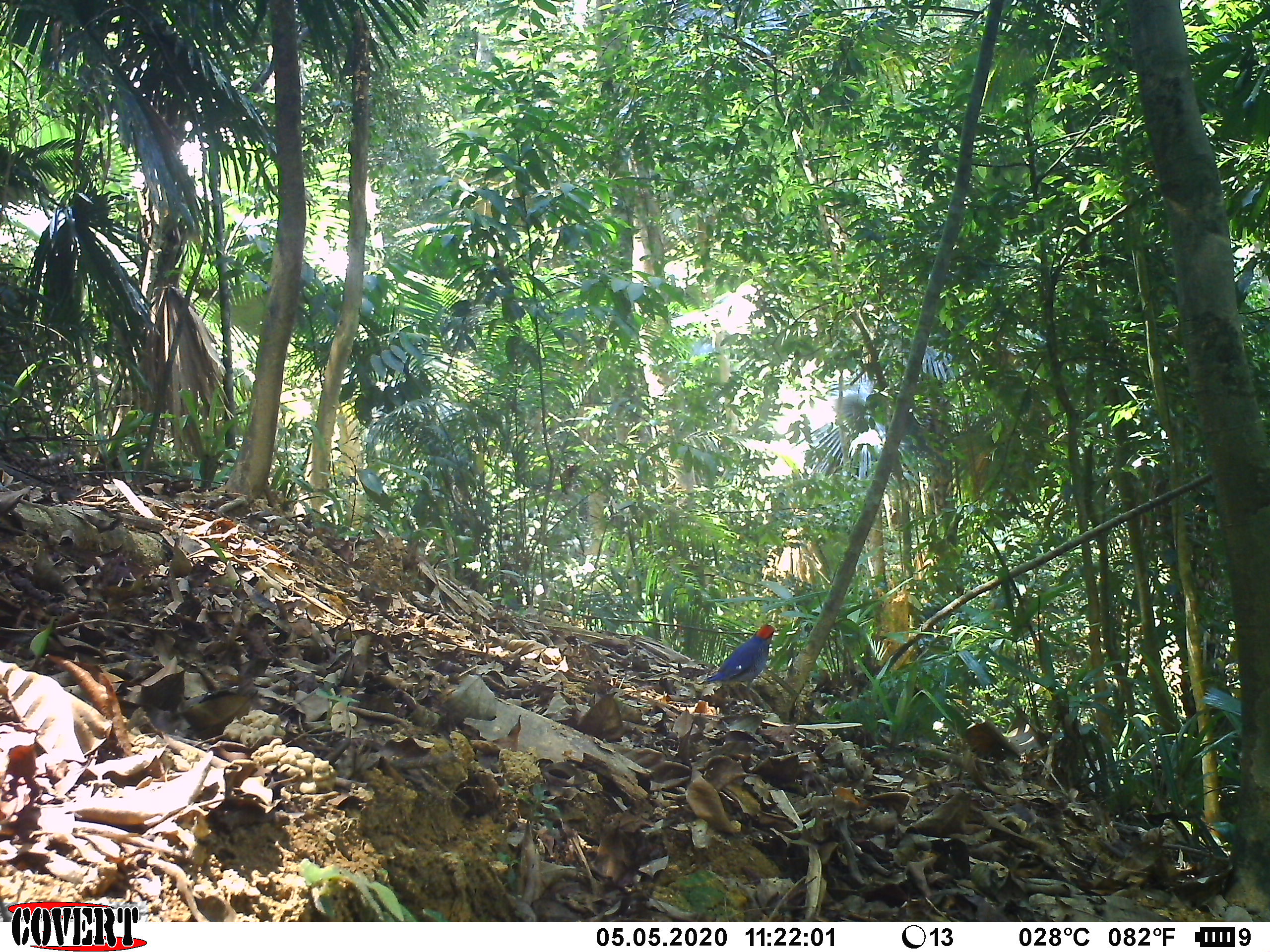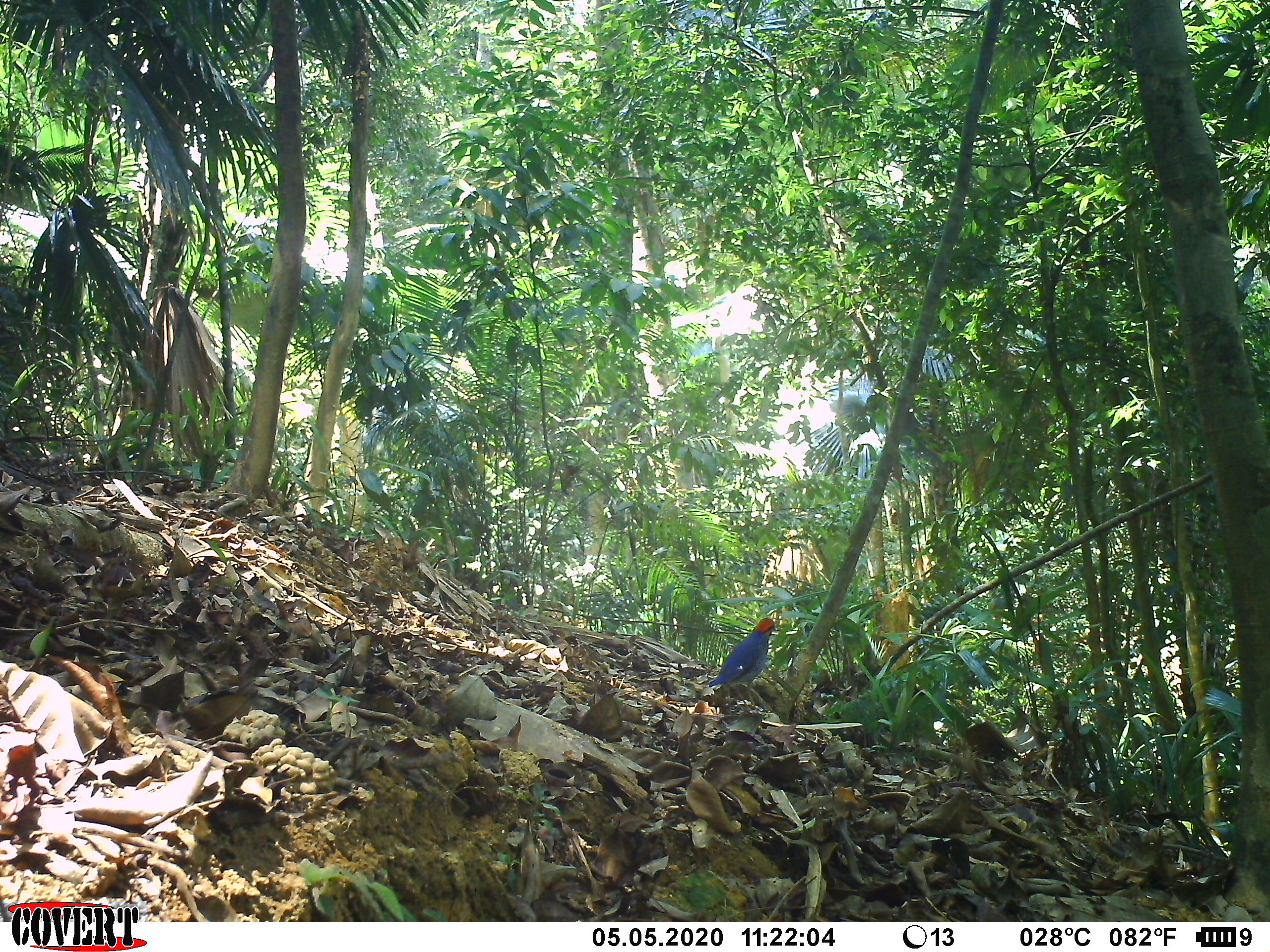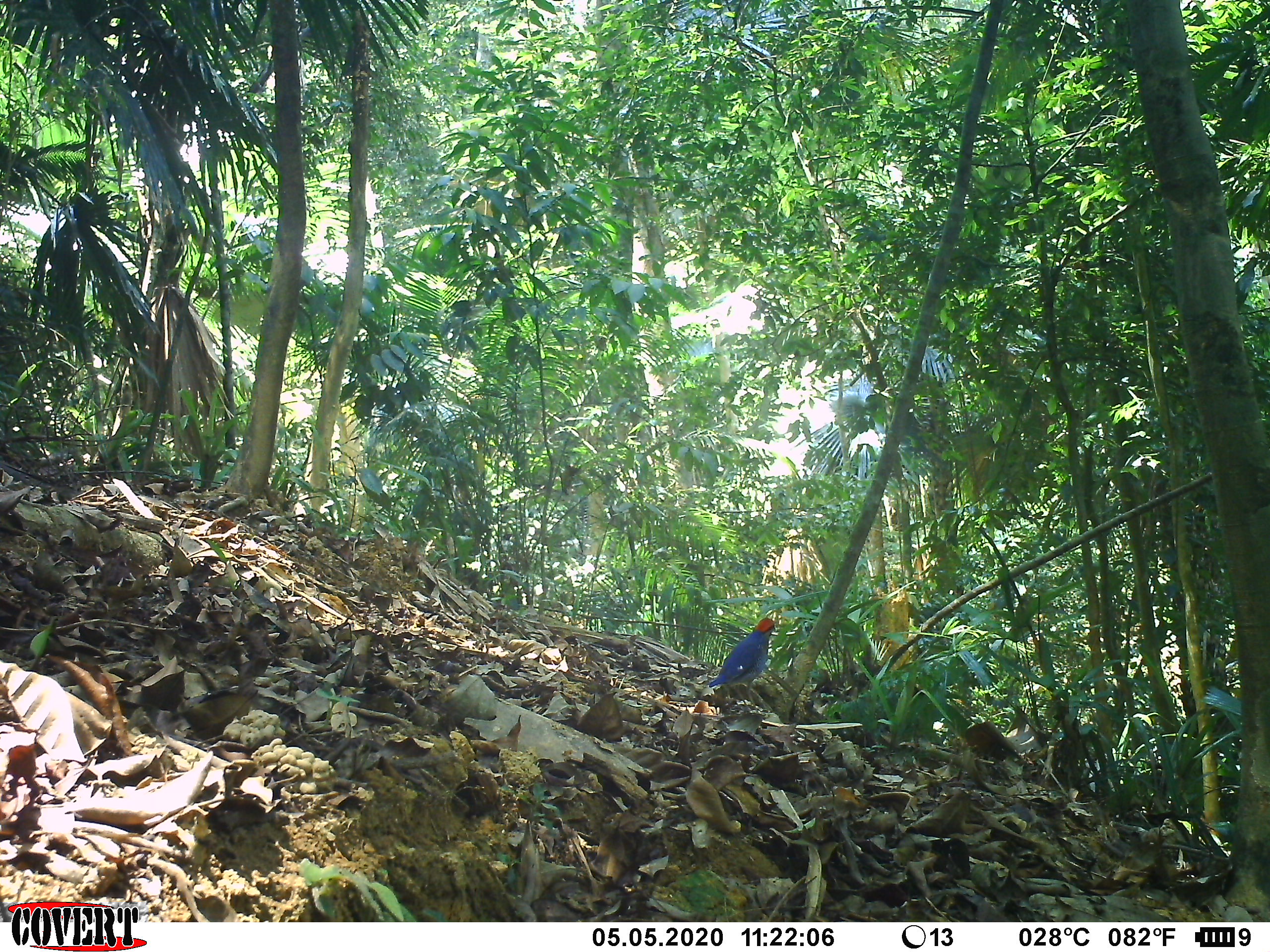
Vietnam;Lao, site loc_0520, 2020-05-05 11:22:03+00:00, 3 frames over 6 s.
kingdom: Animalia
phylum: Chordata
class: Aves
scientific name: Aves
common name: bird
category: unidentified bird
Unidentified bird (bird) (Aves). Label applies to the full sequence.